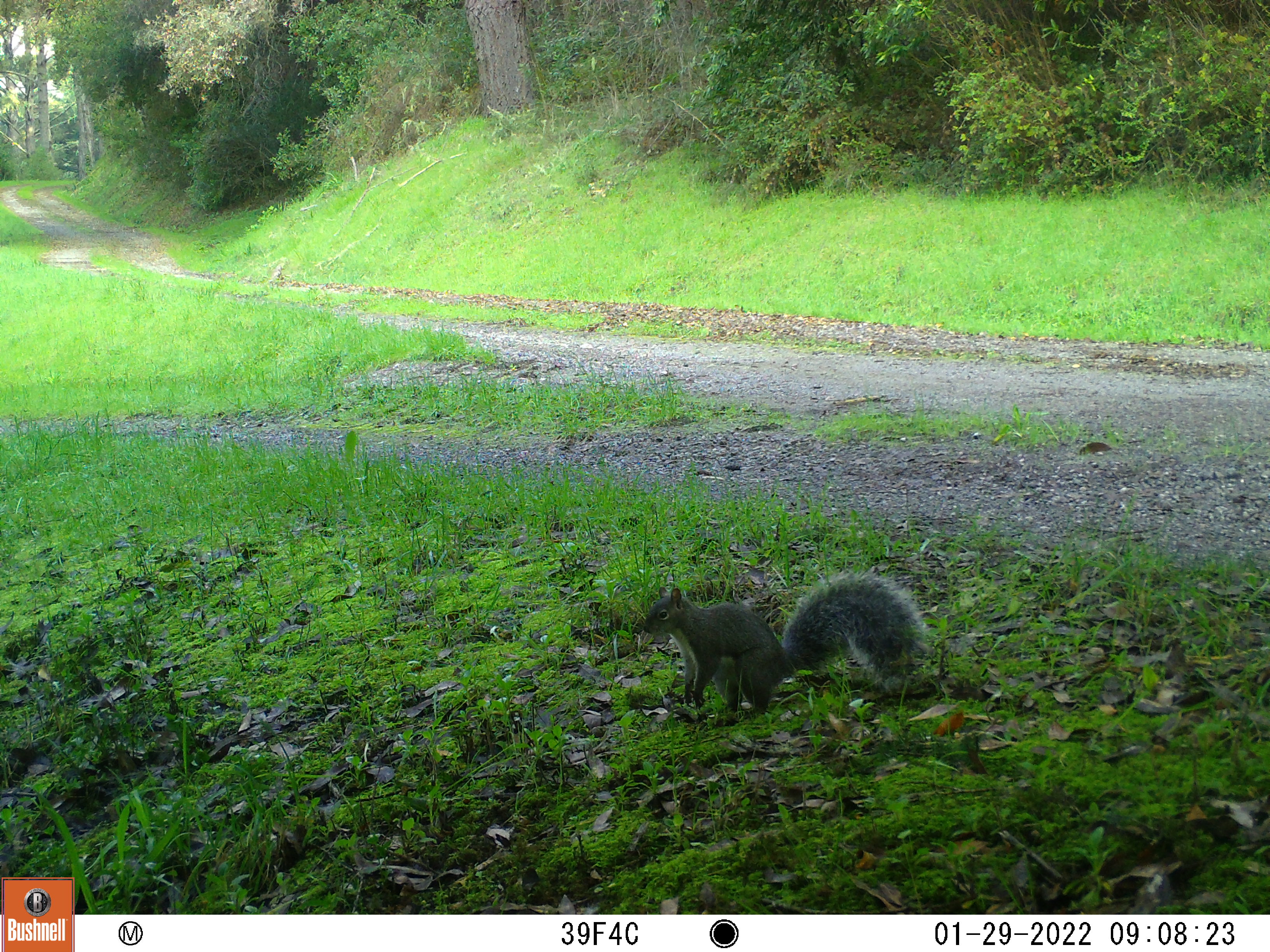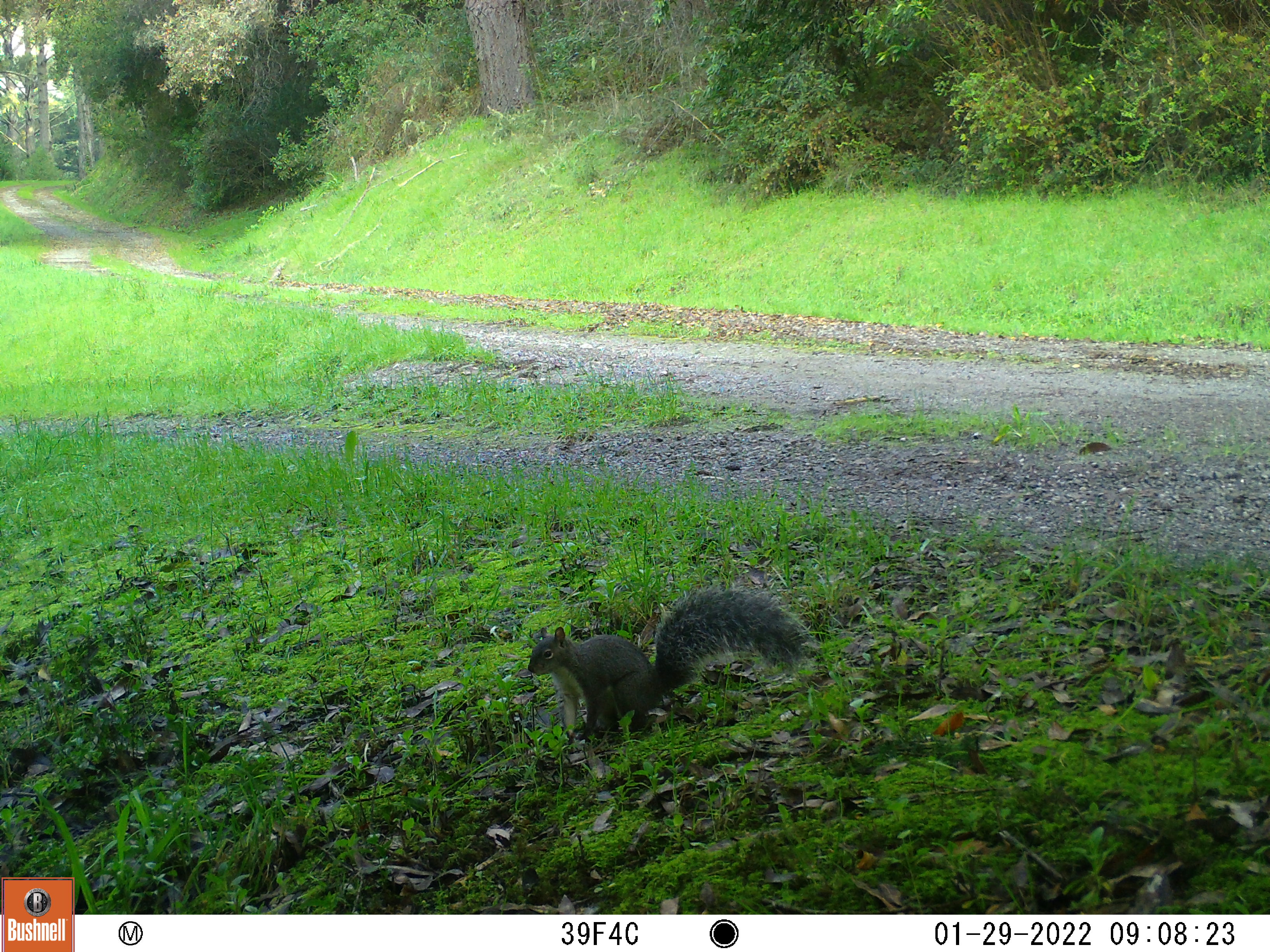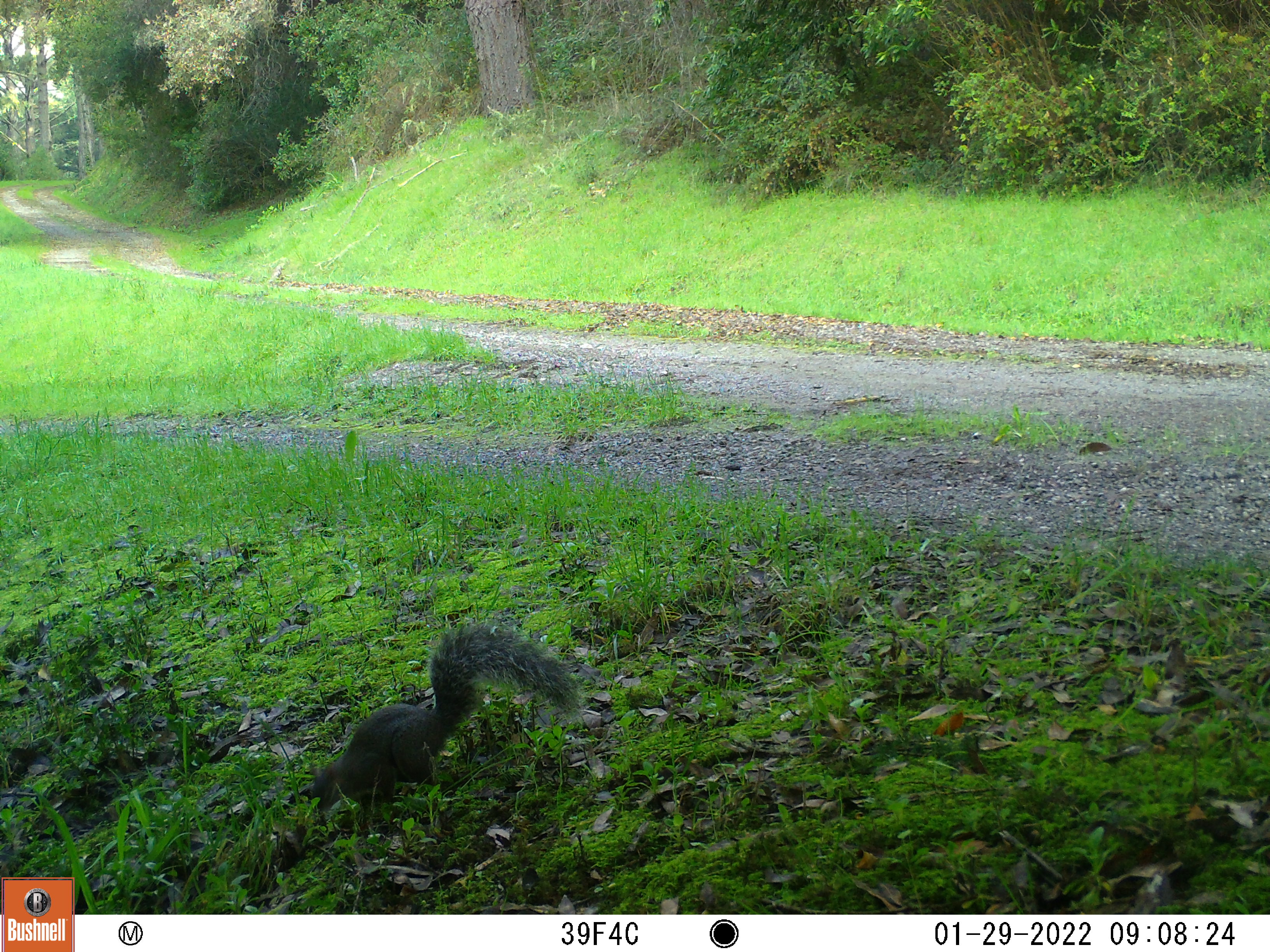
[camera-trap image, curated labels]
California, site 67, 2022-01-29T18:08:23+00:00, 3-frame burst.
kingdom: Animalia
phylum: Chordata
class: Mammalia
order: Rodentia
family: Sciuridae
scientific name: Sciuridae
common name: squirrel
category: unknown squirrel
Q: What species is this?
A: Unknown squirrel (squirrel) (Sciuridae).